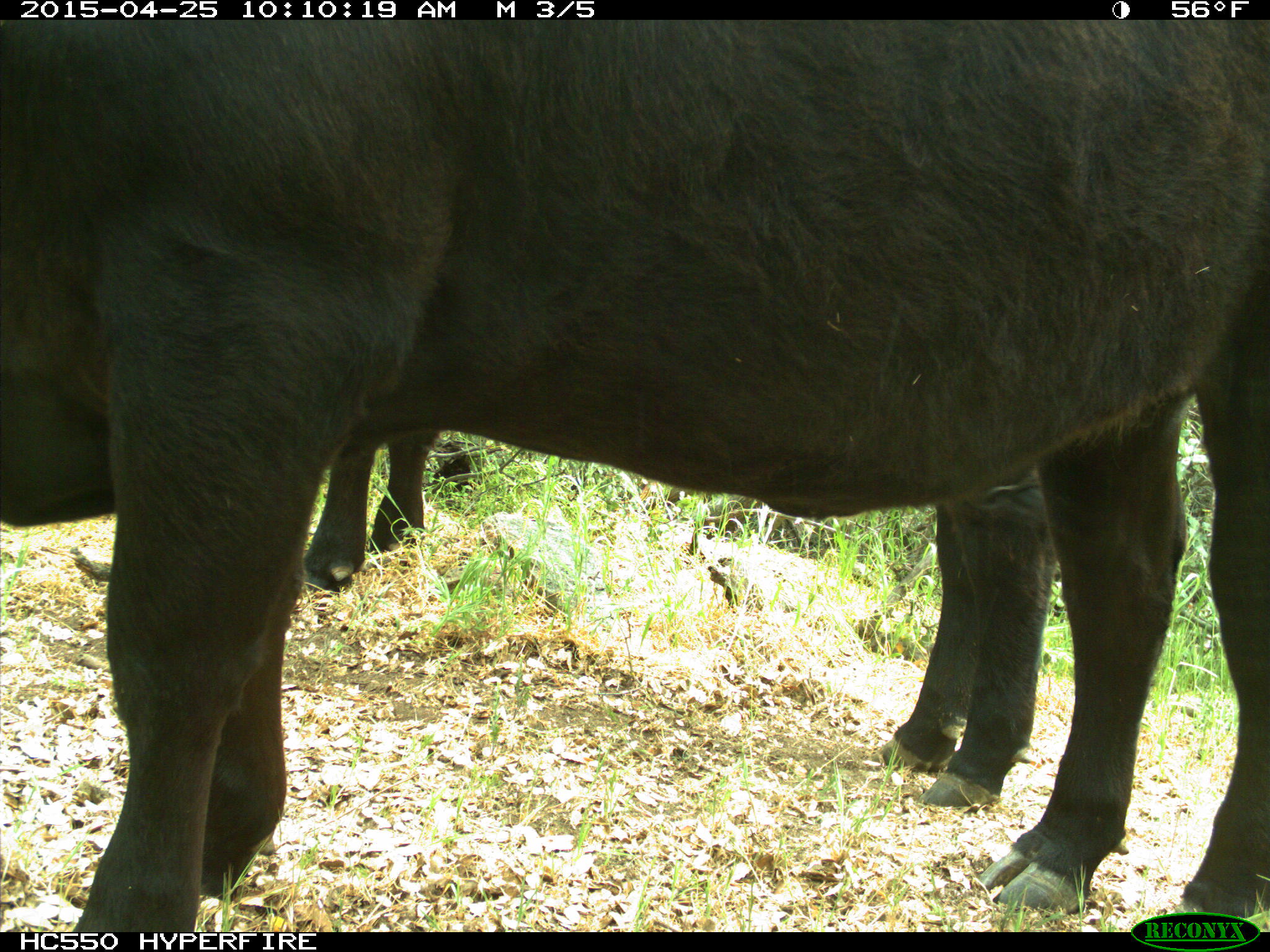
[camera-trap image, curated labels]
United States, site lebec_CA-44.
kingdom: Animalia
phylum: Chordata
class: Mammalia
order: Artiodactyla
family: Suidae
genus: Sus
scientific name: Sus scrofa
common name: wild boar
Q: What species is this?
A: Sus scrofa (wild boar).